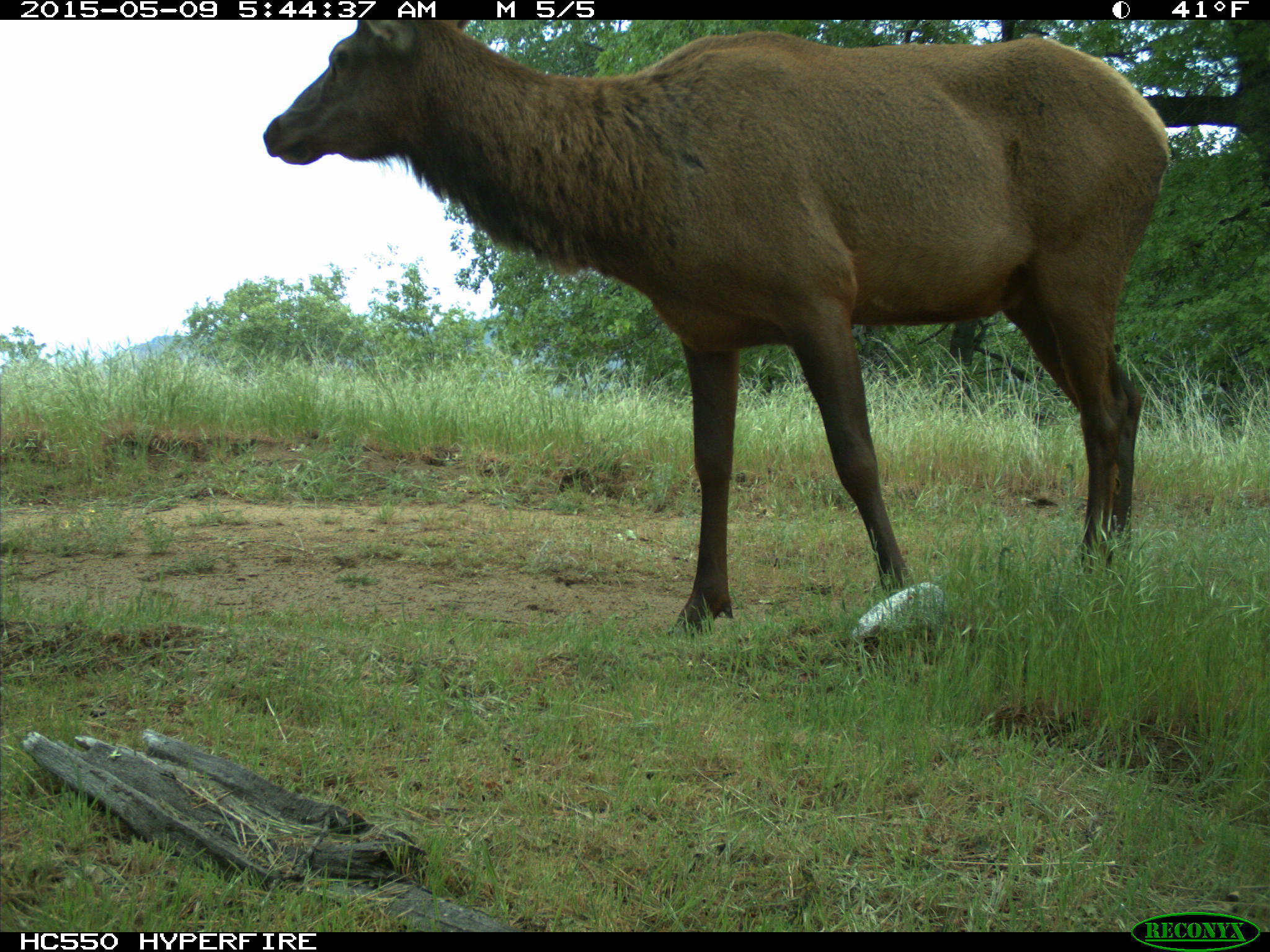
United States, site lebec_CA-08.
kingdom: Animalia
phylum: Chordata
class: Mammalia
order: Artiodactyla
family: Cervidae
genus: Cervus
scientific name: Cervus canadensis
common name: elk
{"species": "Cervus canadensis (elk)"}